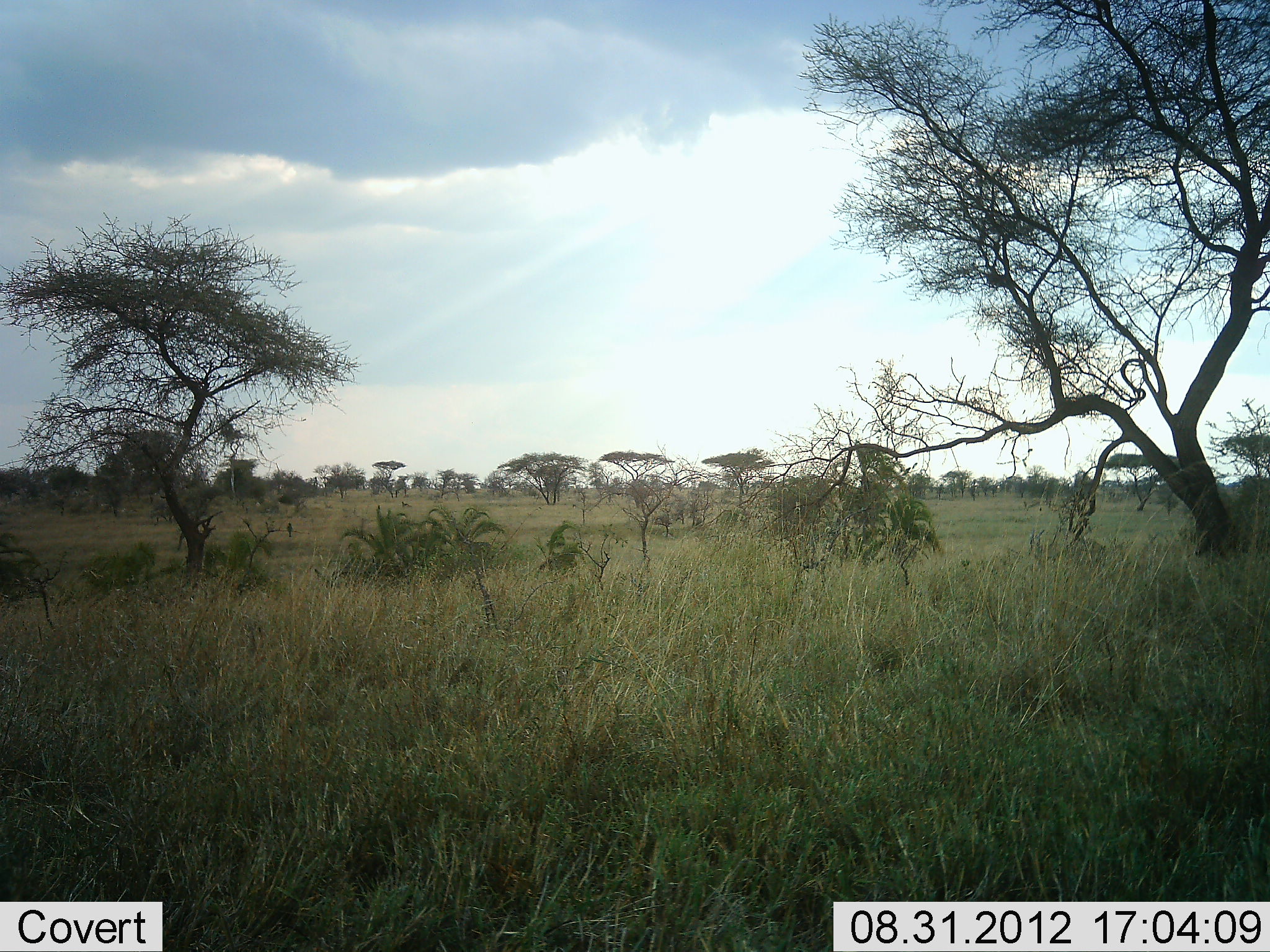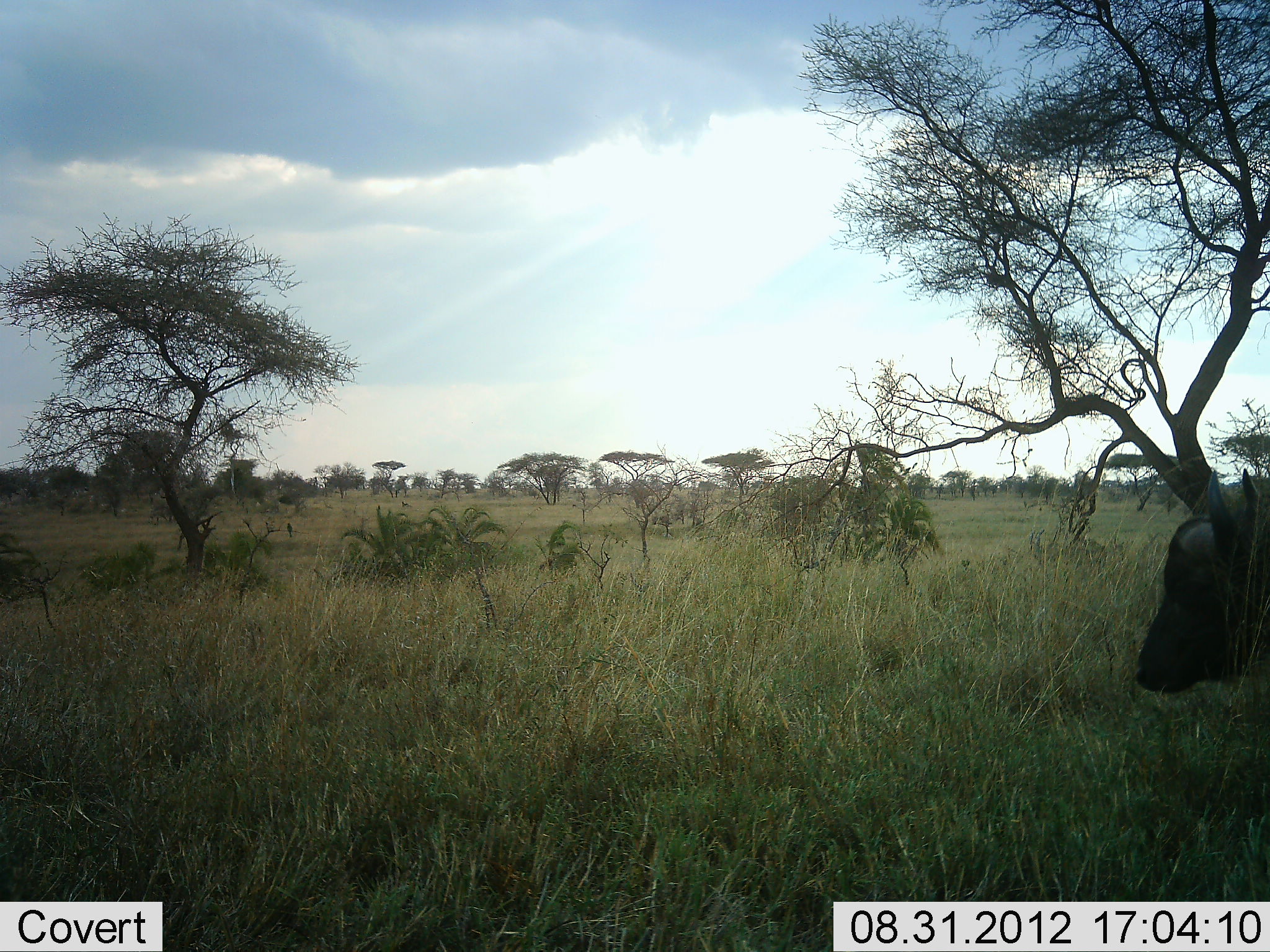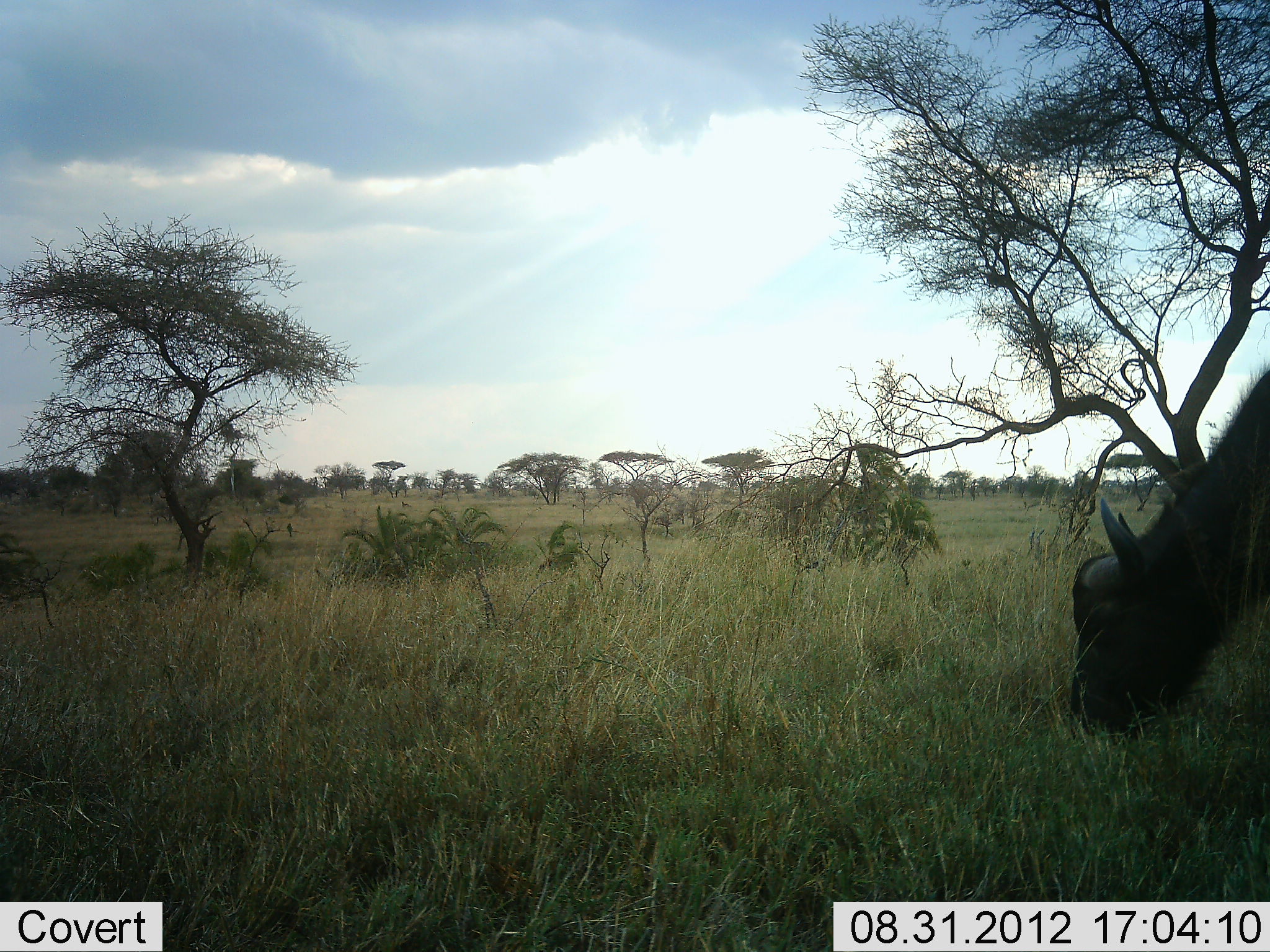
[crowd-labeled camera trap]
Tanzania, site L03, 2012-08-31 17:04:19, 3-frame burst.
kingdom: Animalia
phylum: Chordata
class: Mammalia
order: Artiodactyla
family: Bovidae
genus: Syncerus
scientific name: Syncerus caffer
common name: cape buffalo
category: buffalo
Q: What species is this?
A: Buffalo (cape buffalo) (Syncerus caffer).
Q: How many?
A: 1.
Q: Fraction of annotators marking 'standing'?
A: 10%.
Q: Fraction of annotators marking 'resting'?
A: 0%.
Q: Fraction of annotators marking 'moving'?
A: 20%.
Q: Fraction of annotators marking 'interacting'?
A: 0%.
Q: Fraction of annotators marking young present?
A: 0%.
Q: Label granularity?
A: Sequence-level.